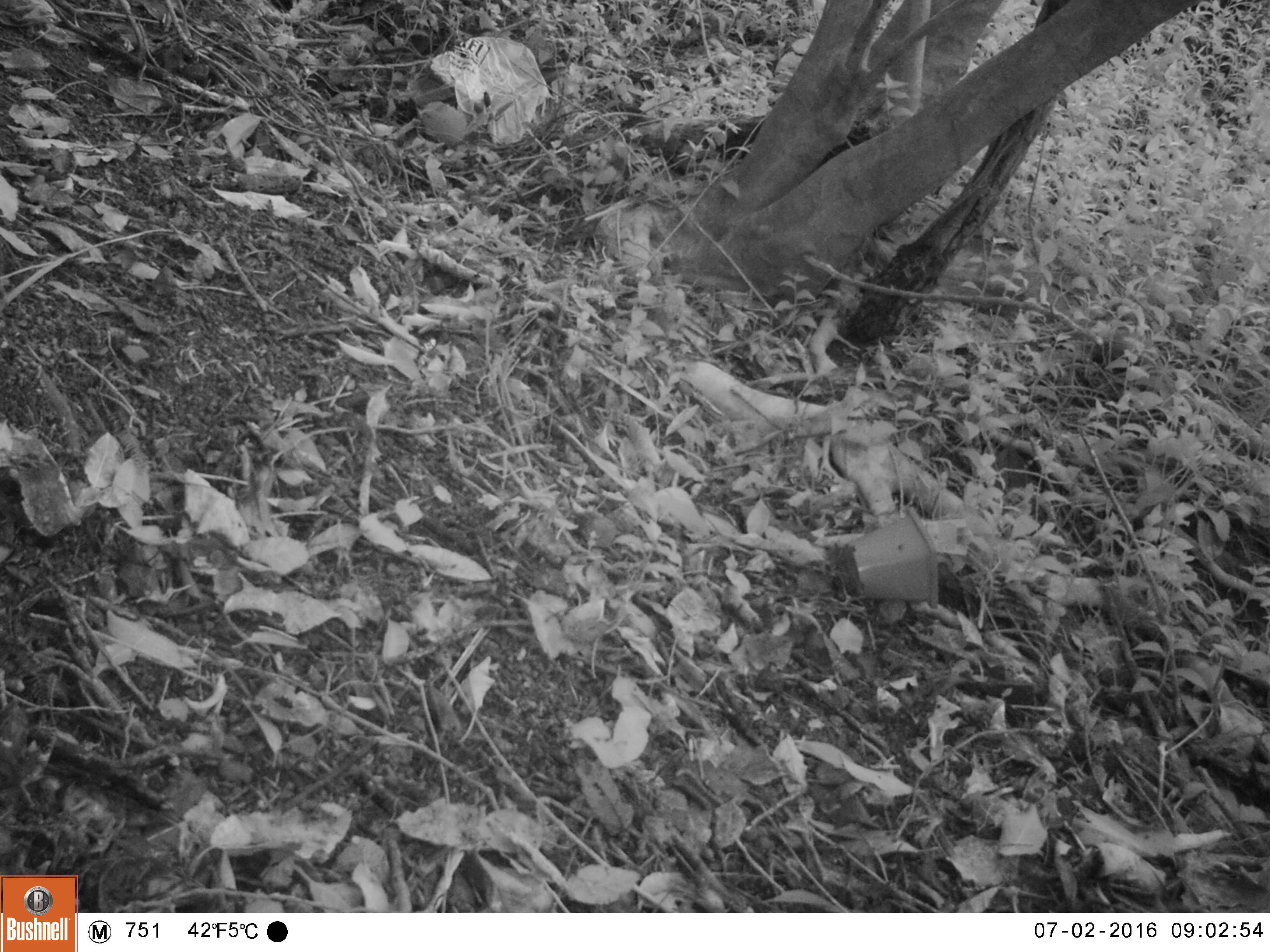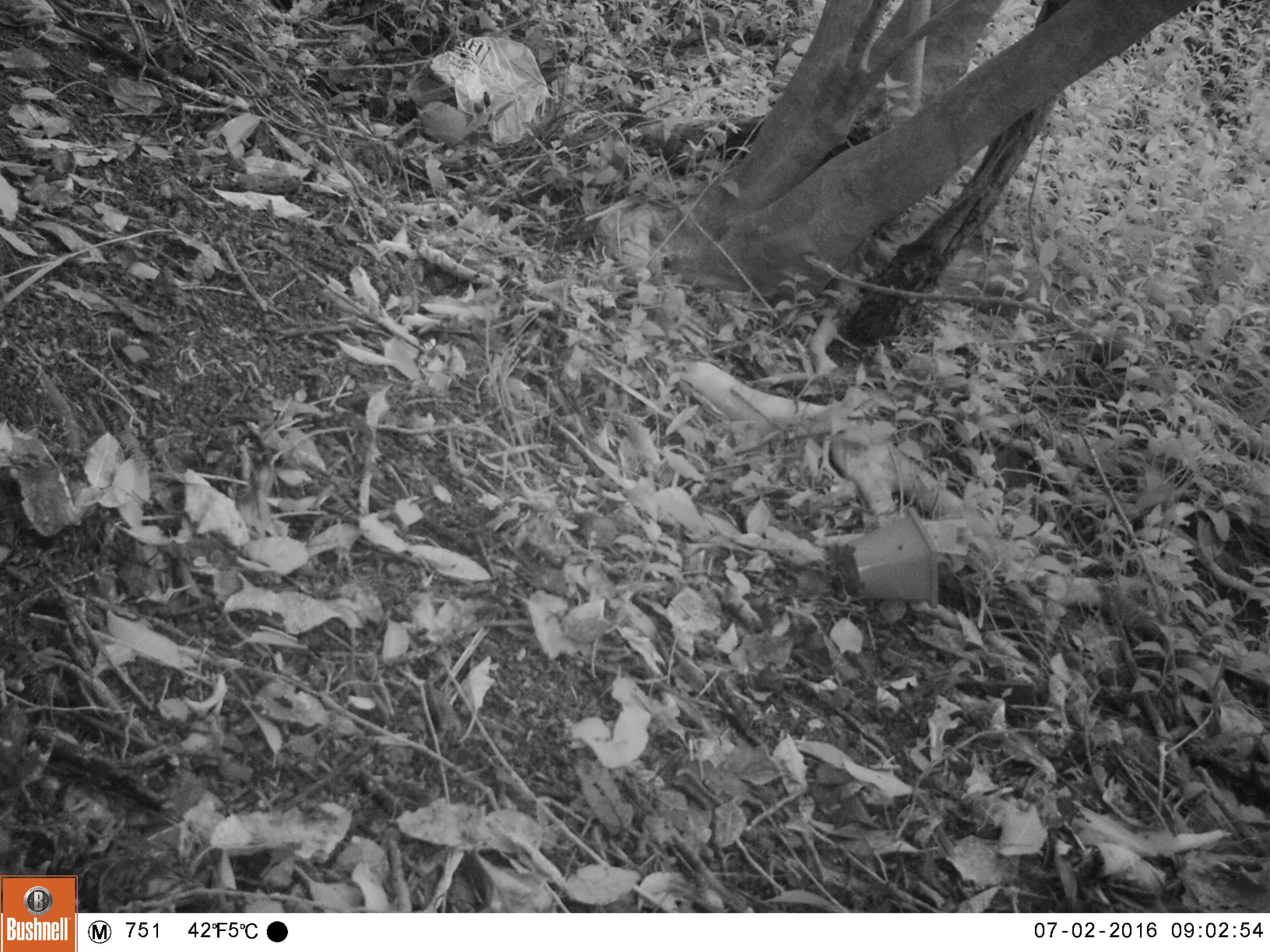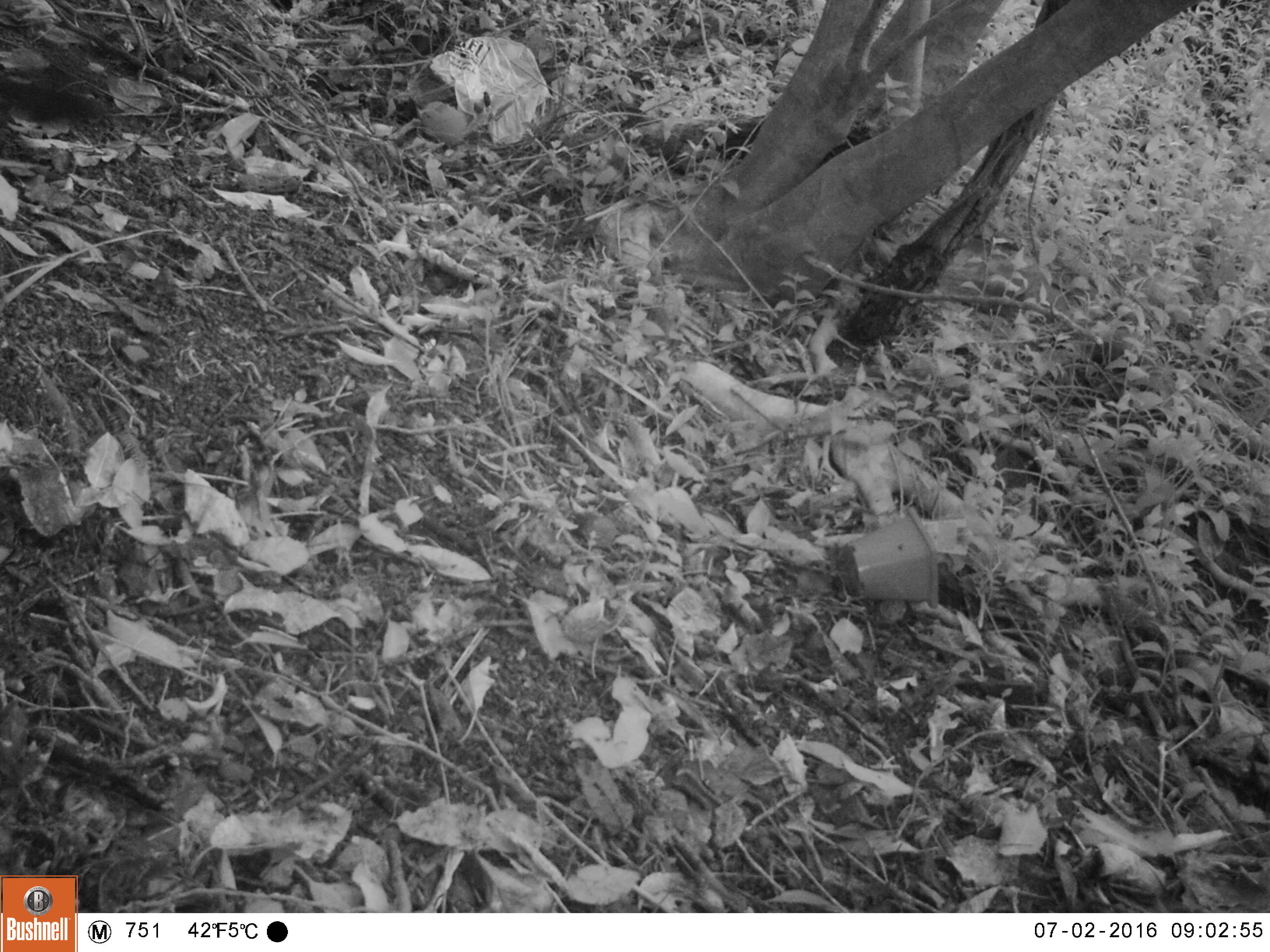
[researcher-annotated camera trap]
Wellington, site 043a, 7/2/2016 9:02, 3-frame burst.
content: unidentified animal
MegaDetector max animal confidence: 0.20